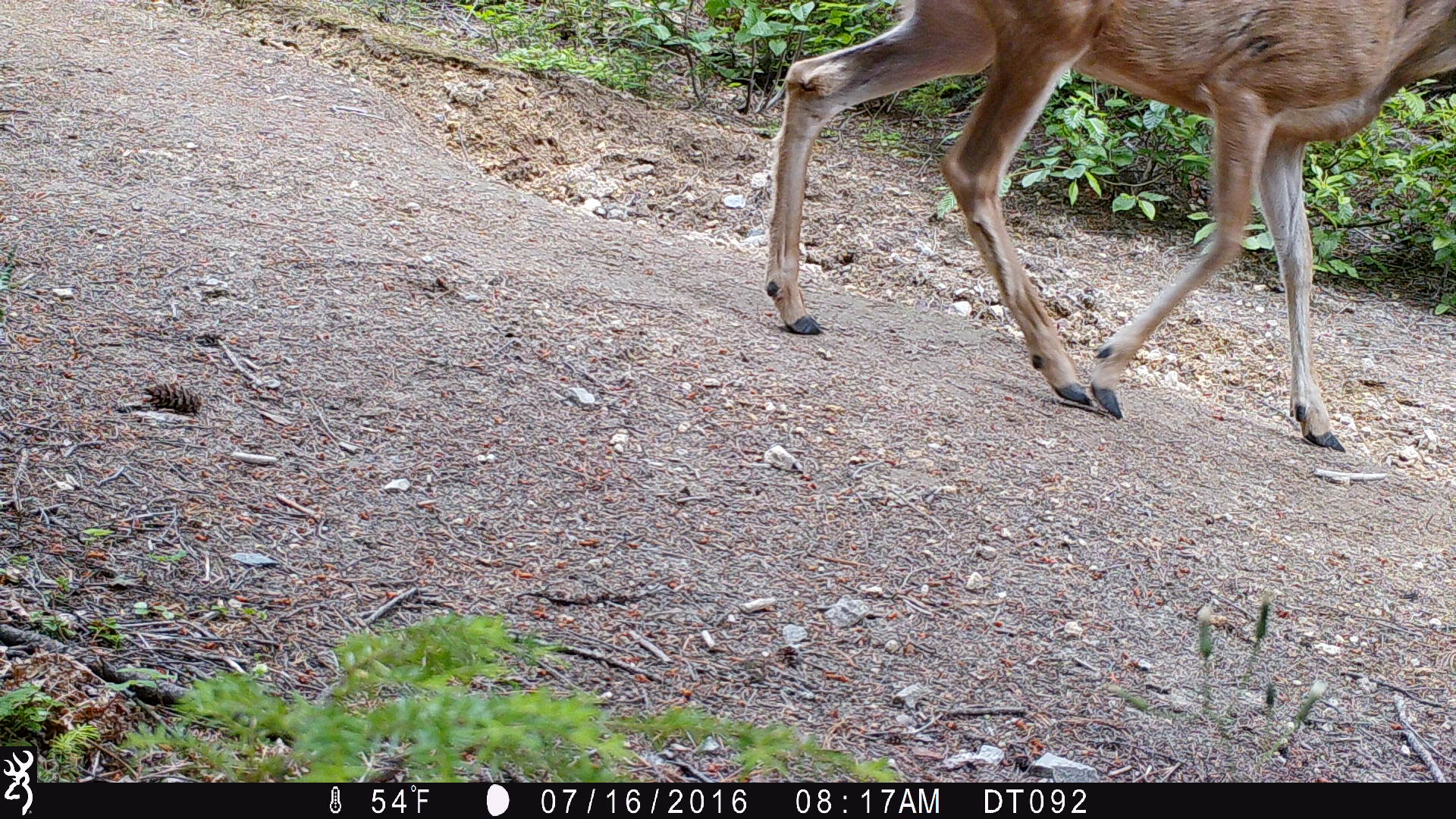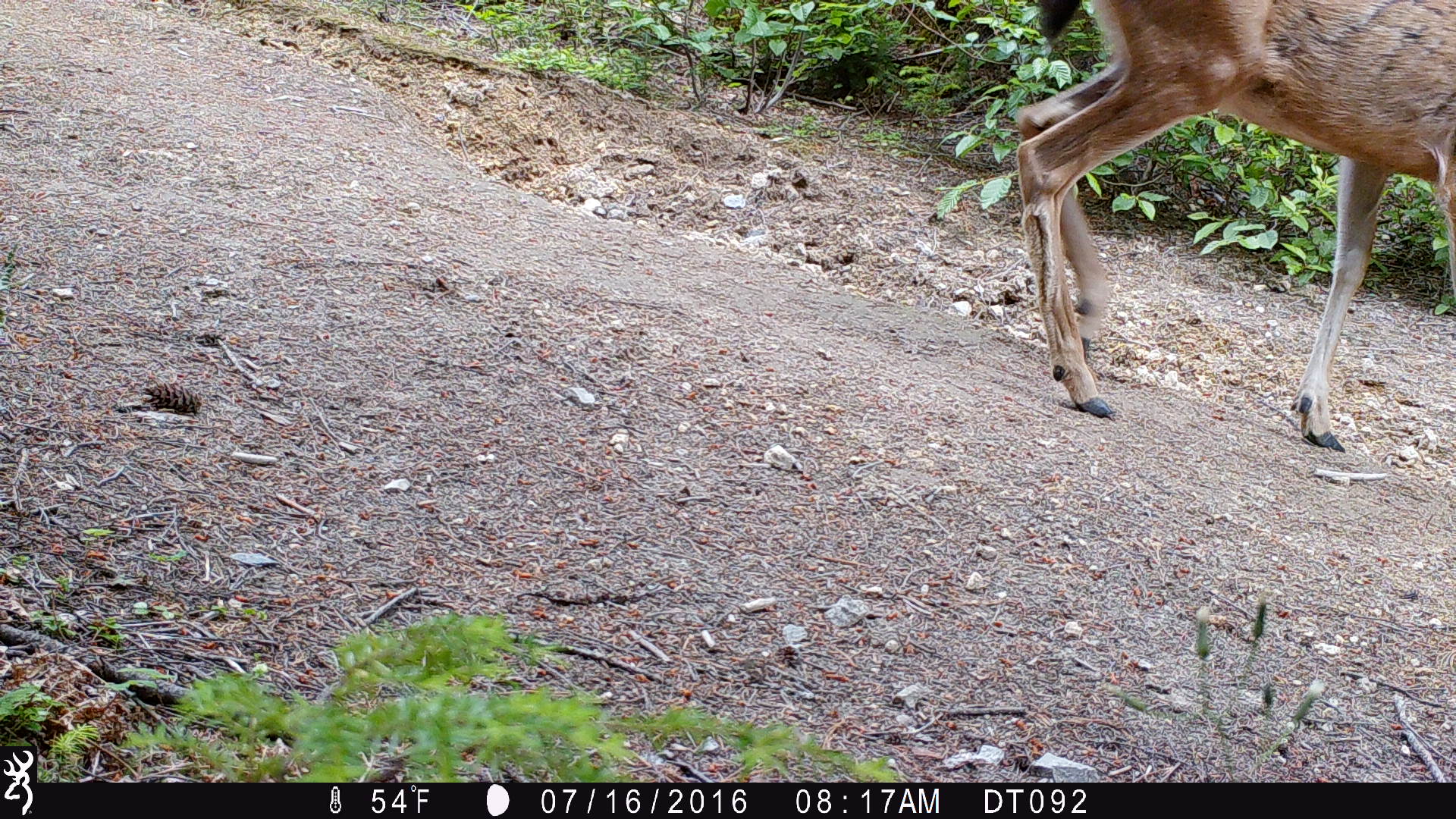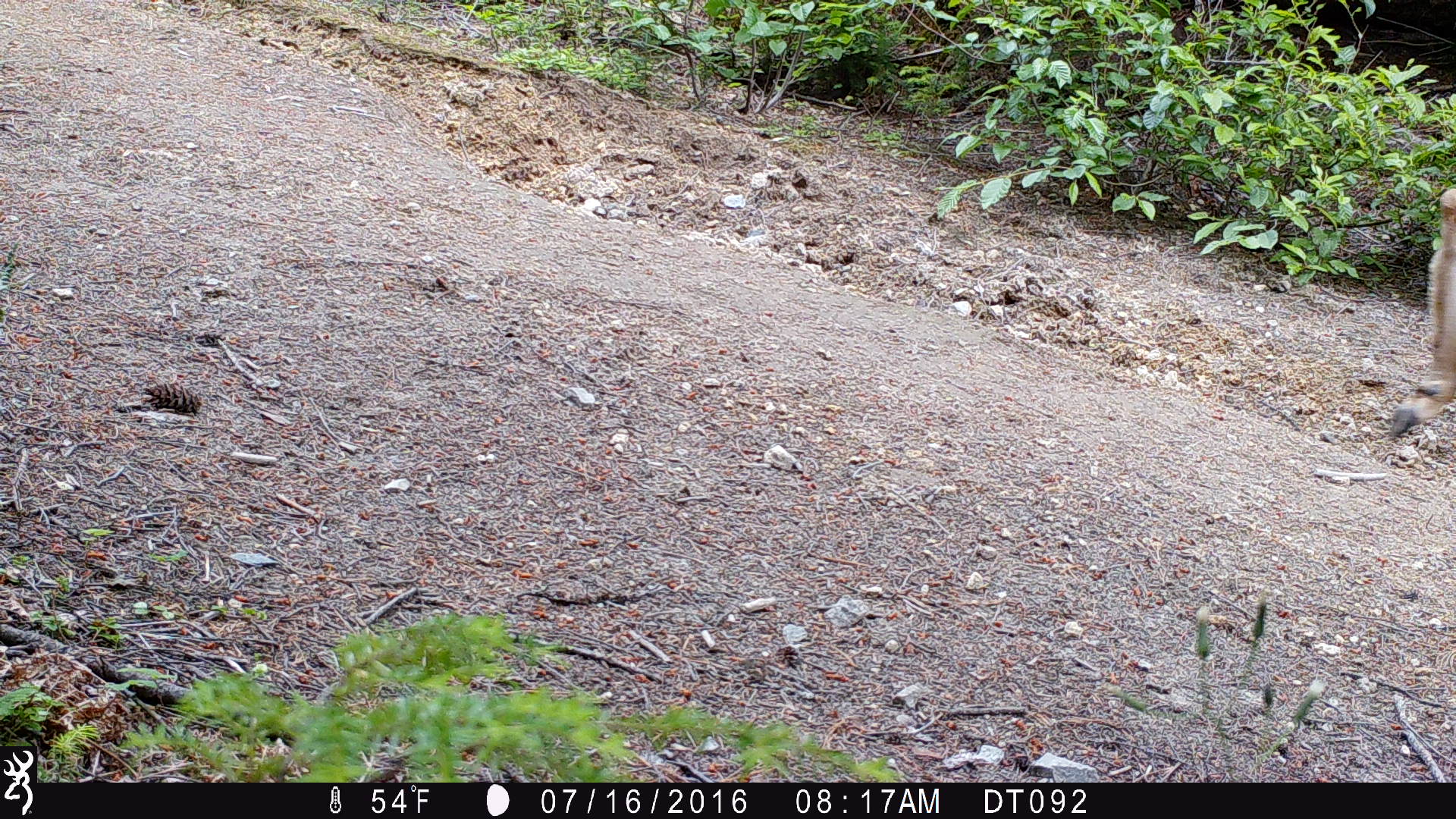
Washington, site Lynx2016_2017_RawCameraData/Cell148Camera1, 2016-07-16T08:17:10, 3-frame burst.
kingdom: Animalia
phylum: Chordata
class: Mammalia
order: Artiodactyla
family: Cervidae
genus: Odocoileus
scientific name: Odocoileus hemionus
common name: mule deer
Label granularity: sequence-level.